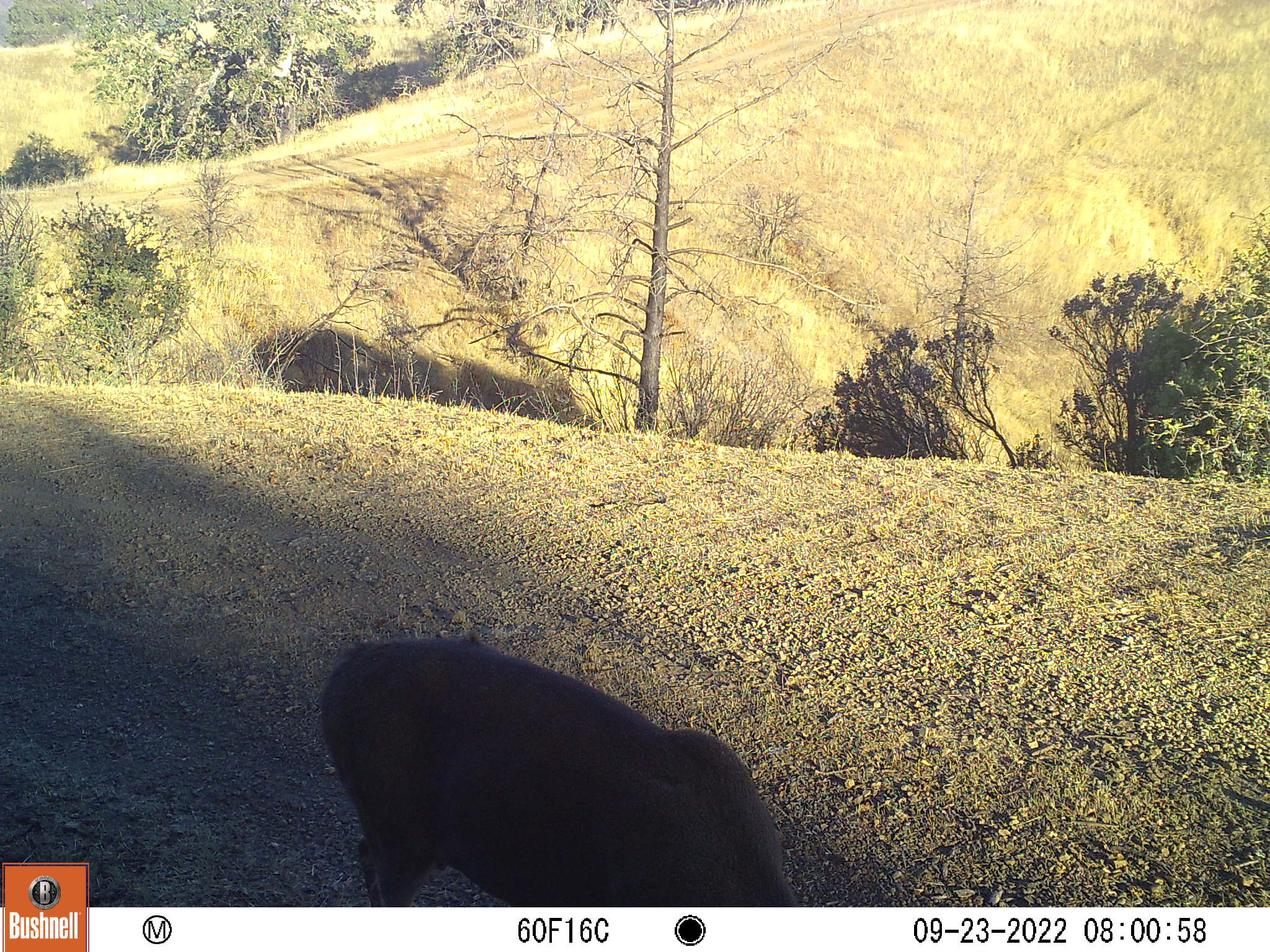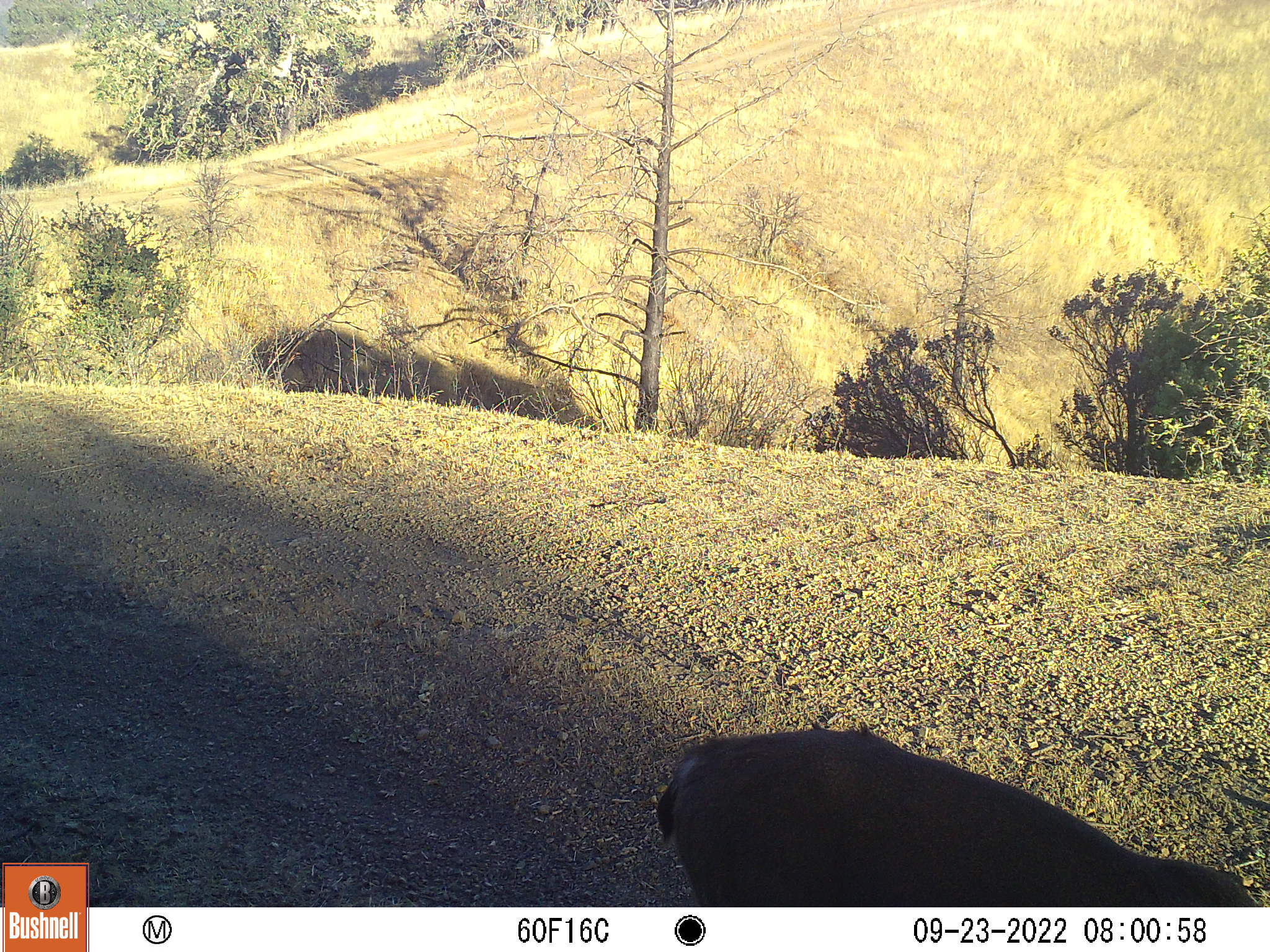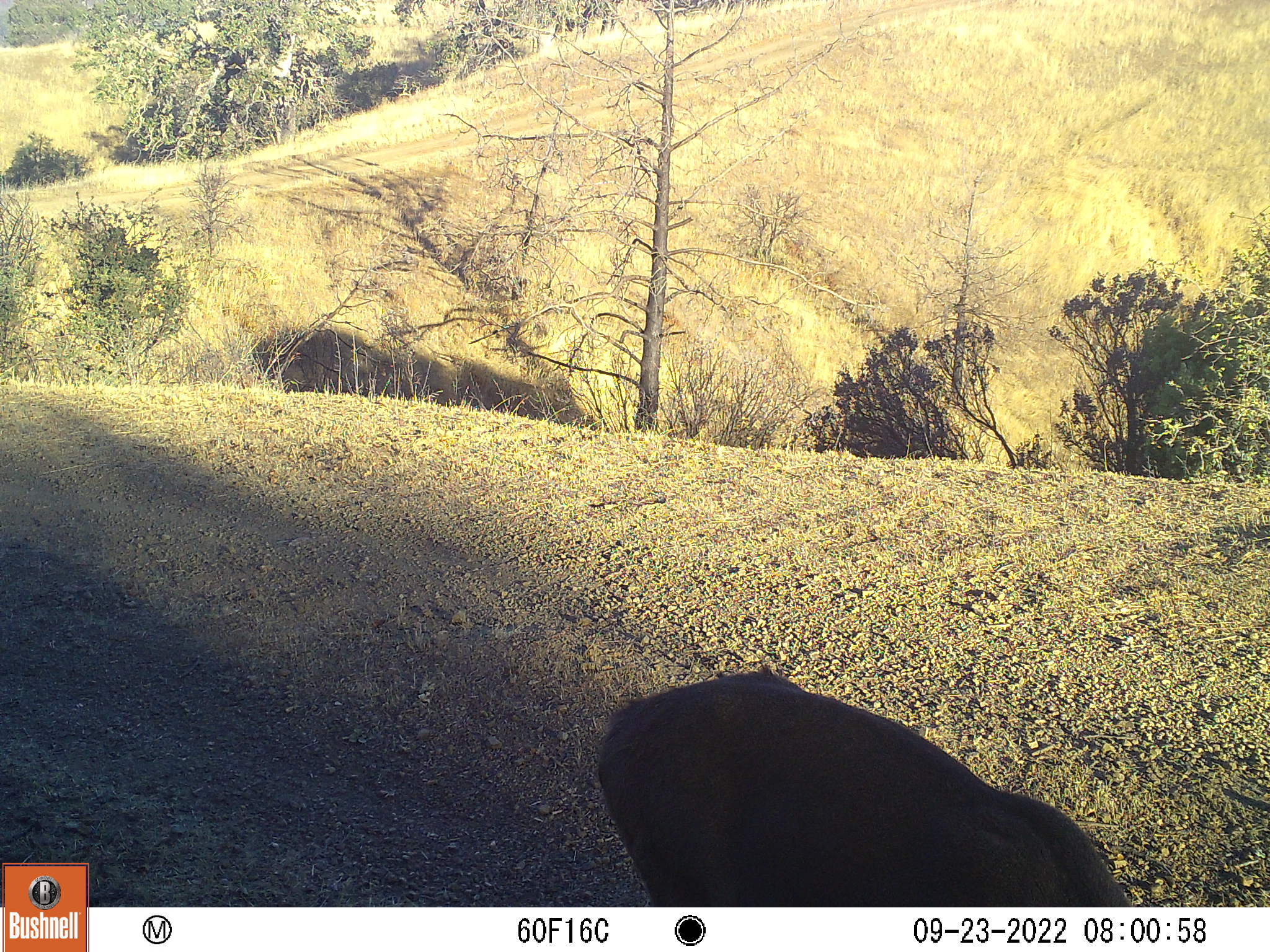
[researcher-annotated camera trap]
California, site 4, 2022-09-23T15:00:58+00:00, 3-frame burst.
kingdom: Animalia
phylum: Chordata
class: Mammalia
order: Artiodactyla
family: Cervidae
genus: Odocoileus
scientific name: Odocoileus hemionus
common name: mule deer